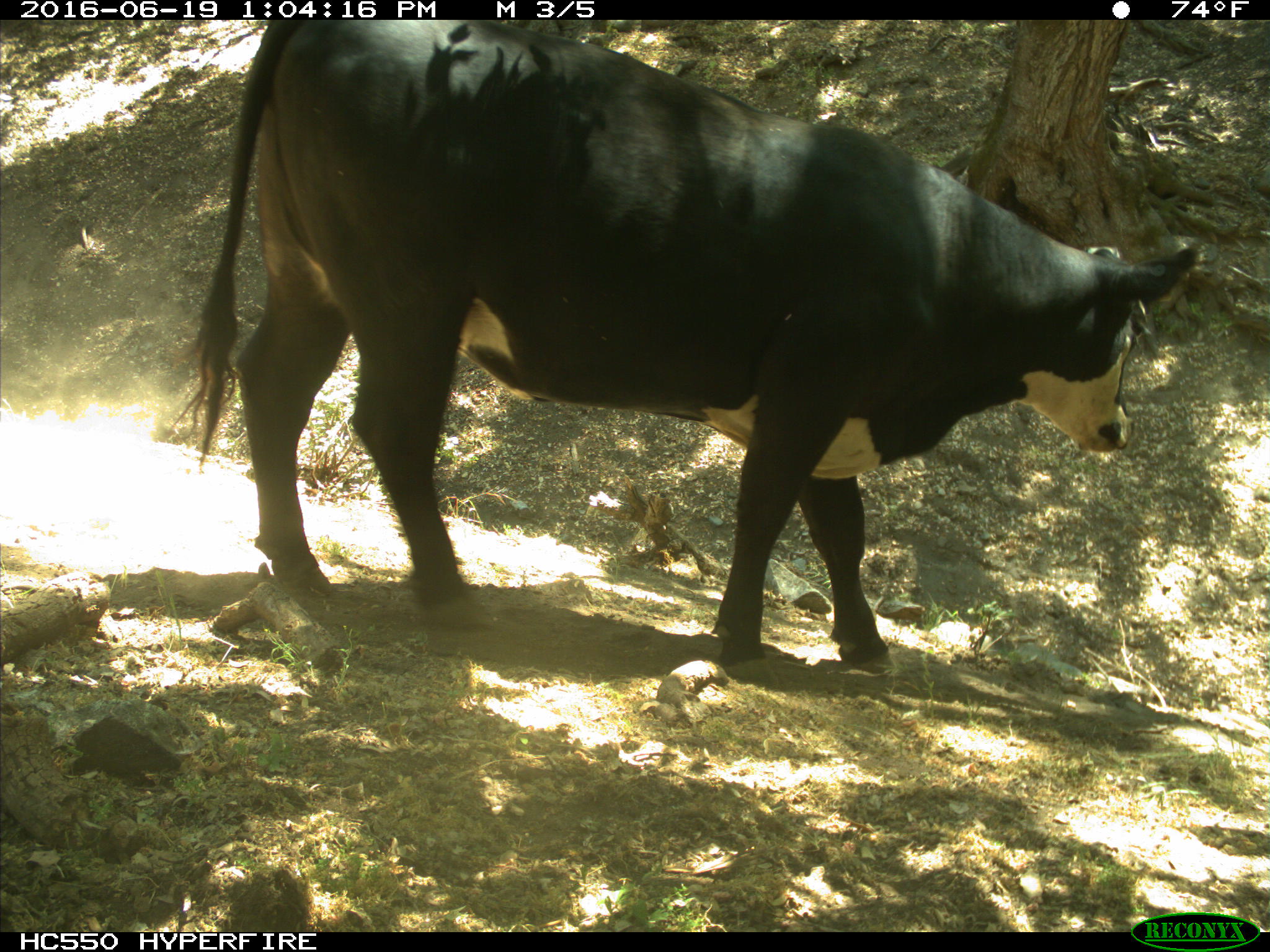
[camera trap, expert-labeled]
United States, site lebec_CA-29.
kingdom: Animalia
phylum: Chordata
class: Mammalia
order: Artiodactyla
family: Bovidae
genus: Bos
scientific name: Bos taurus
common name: domestic cow